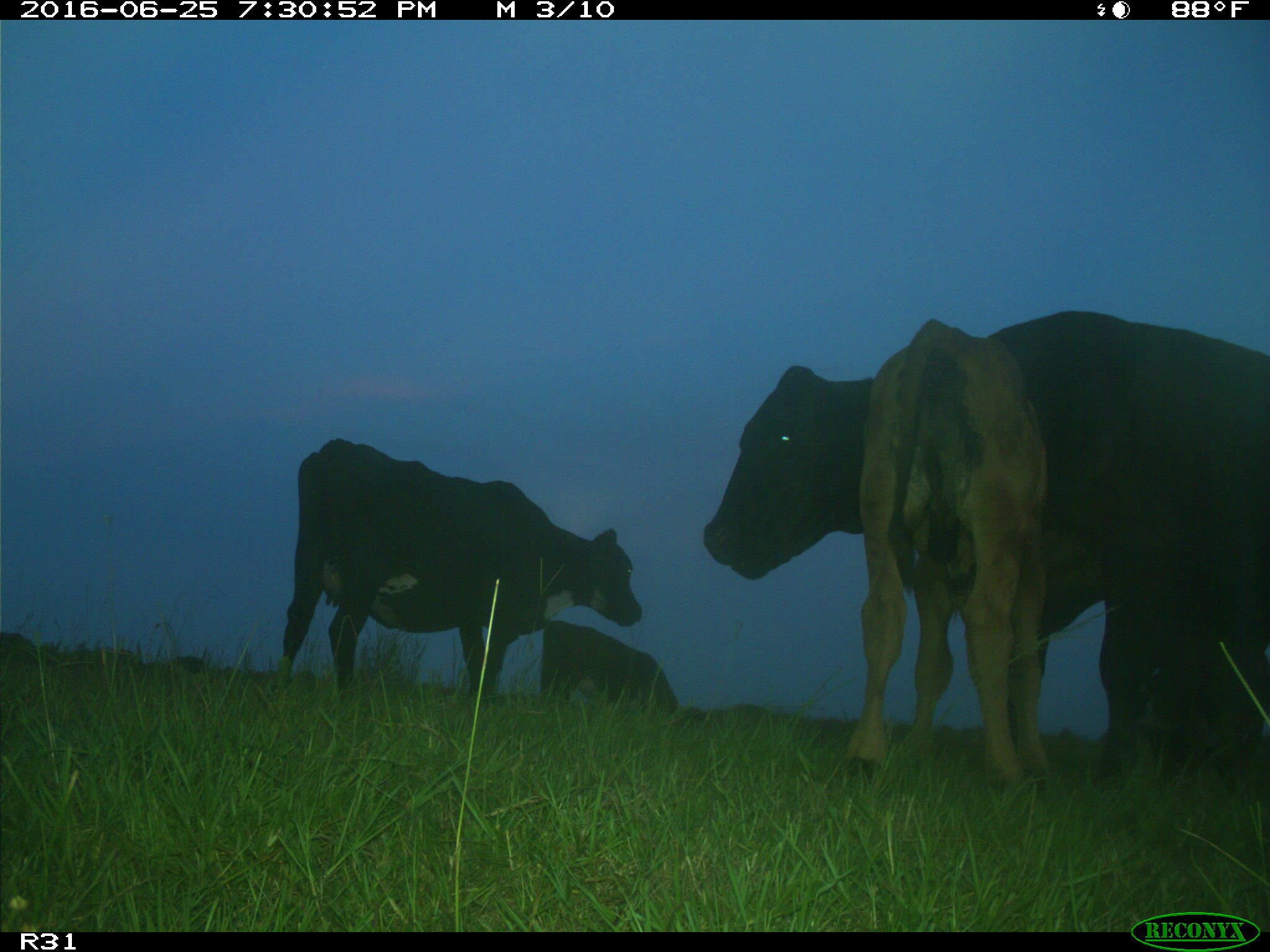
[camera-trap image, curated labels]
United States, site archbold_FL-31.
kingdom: Animalia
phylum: Chordata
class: Mammalia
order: Artiodactyla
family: Bovidae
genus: Bos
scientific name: Bos taurus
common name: domestic cow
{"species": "Bos taurus (domestic cow)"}